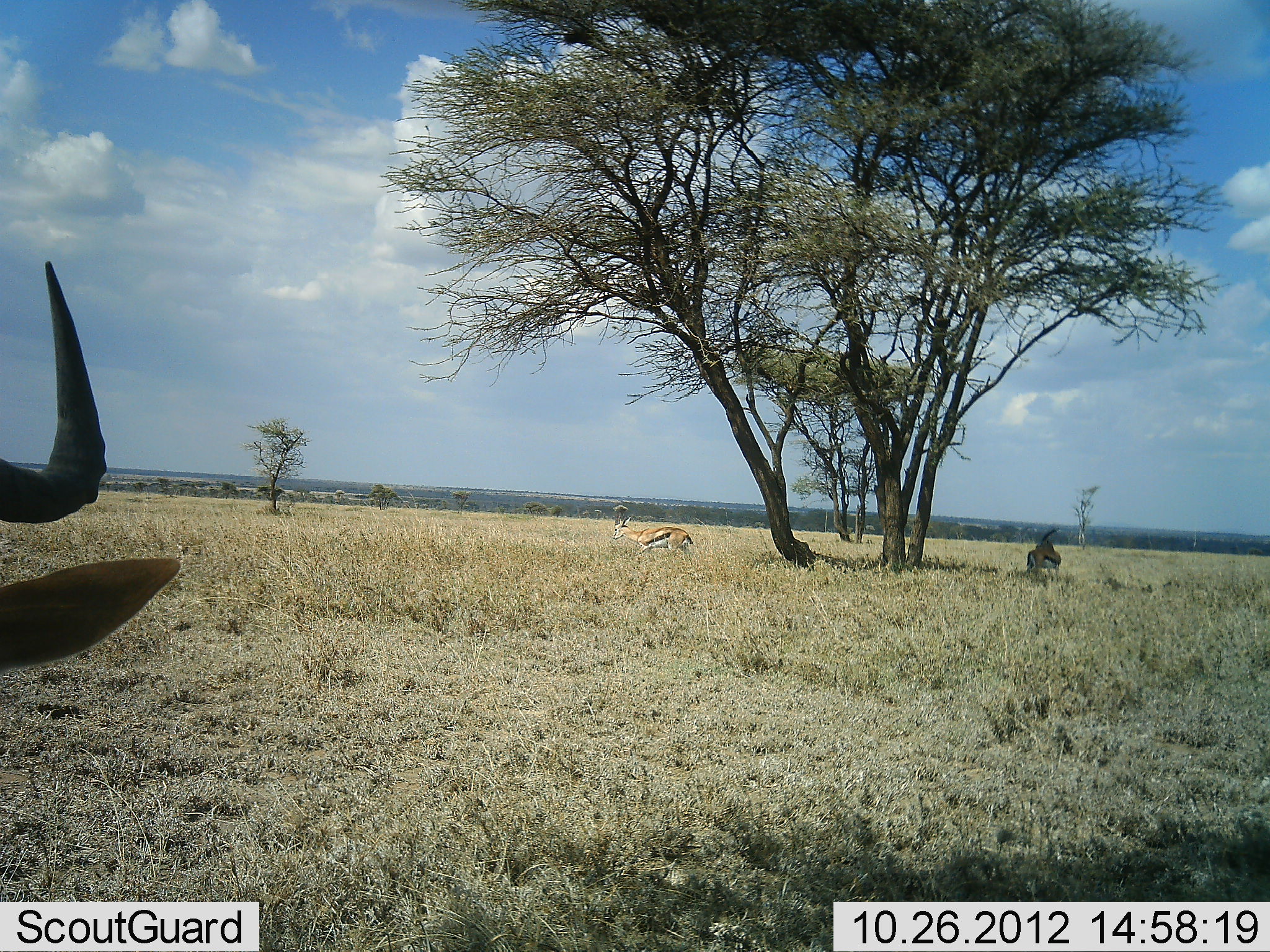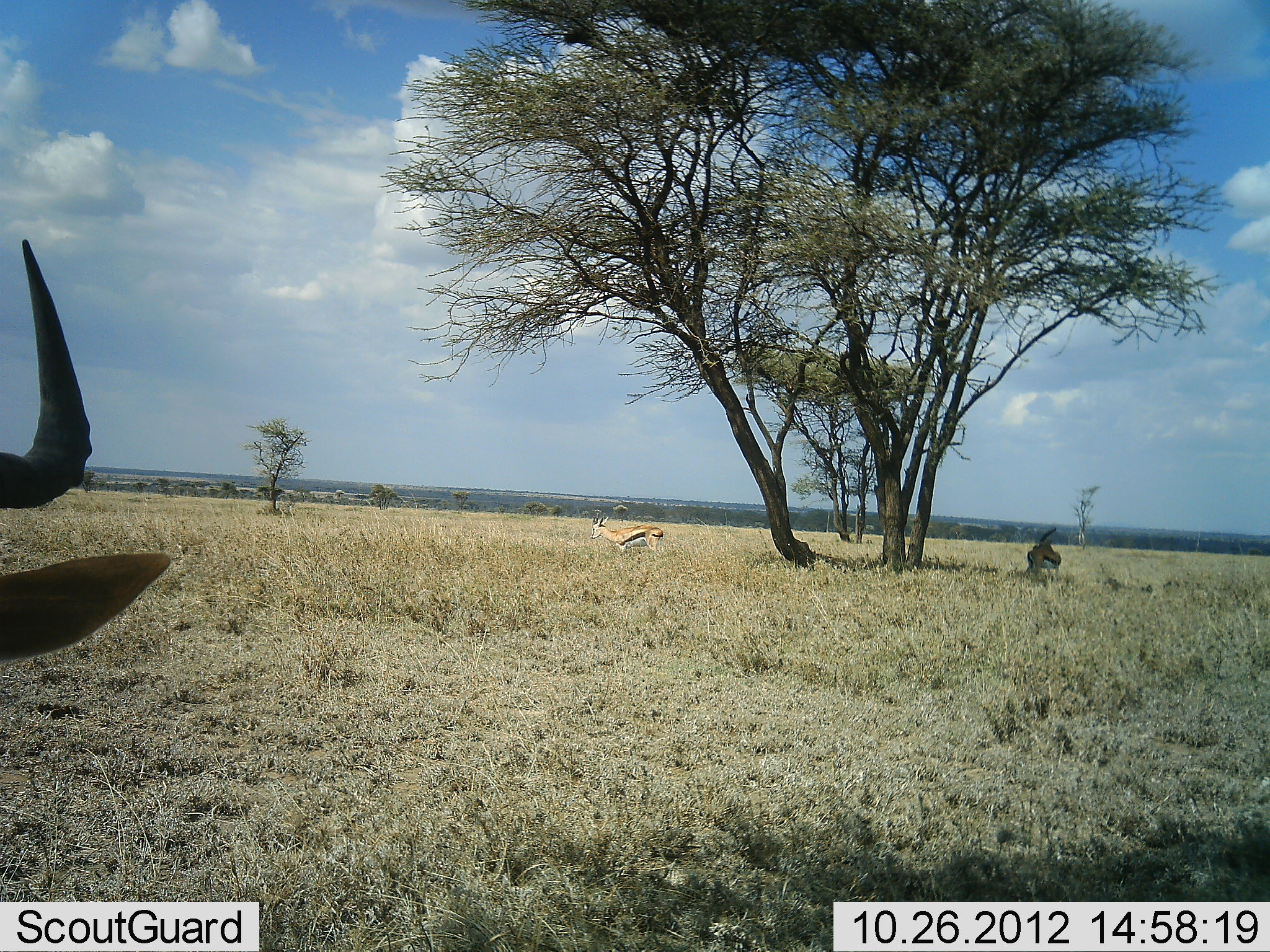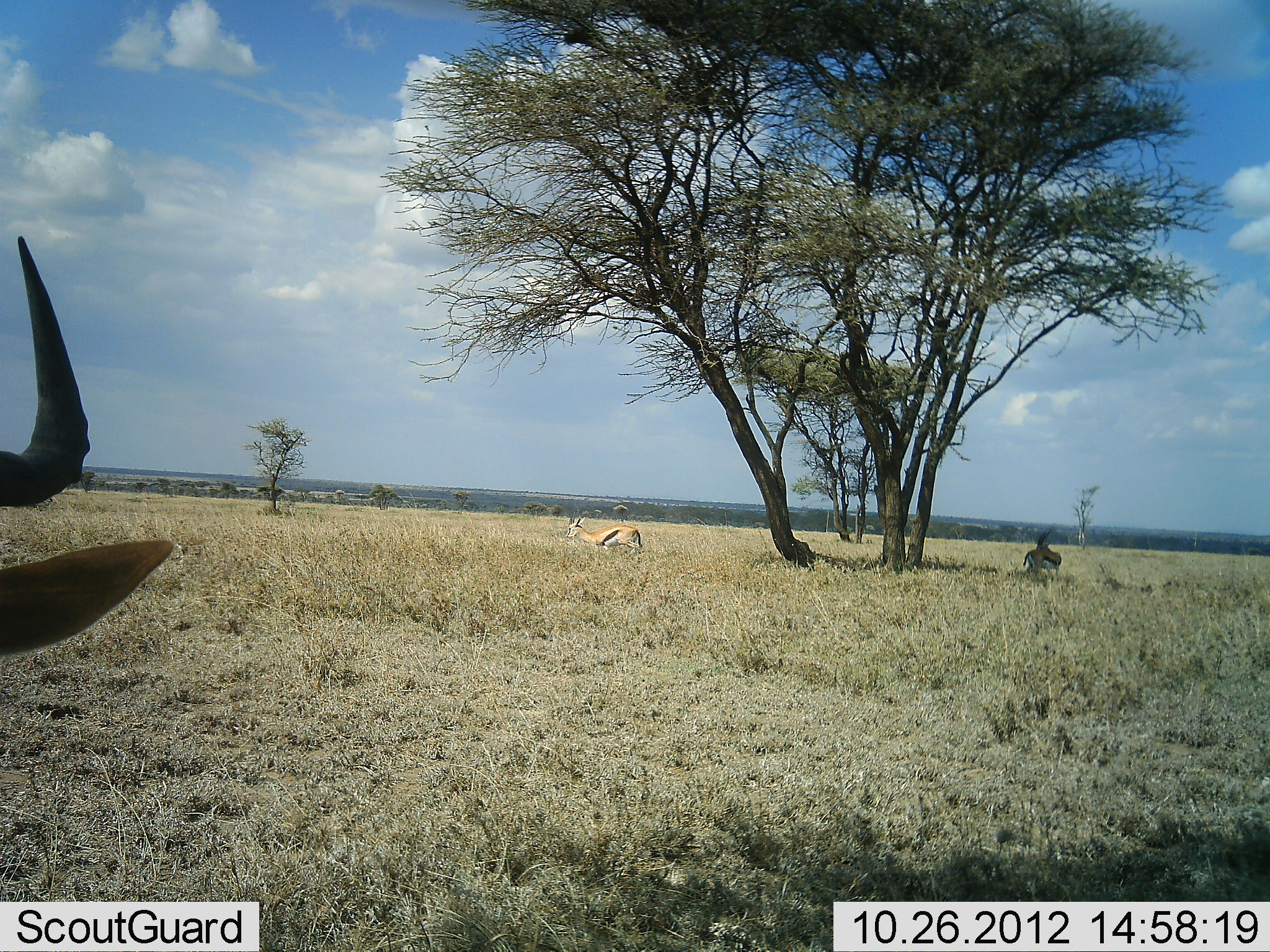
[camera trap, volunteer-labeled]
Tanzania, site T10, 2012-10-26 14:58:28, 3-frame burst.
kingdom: Animalia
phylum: Chordata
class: Mammalia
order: Artiodactyla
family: Bovidae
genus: Eudorcas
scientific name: Eudorcas thomsonii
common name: thomson's gazelle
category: gazellethomsons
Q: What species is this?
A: Gazellethomsons (thomson's gazelle) (Eudorcas thomsonii).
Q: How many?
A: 2.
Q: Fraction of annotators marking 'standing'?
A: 73%.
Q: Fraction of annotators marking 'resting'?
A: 9%.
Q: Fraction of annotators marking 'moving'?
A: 55%.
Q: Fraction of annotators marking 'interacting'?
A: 0%.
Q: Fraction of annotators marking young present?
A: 0%.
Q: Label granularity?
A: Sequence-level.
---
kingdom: Animalia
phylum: Chordata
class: Mammalia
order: Artiodactyla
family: Bovidae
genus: Alcelaphus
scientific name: Alcelaphus buselaphus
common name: hartebeest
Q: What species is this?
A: Hartebeest (Alcelaphus buselaphus).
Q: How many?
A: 1.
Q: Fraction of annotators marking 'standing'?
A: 60%.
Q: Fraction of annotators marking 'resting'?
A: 40%.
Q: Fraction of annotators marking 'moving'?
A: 0%.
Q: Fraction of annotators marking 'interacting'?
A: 0%.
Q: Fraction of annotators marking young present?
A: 0%.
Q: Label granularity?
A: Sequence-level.